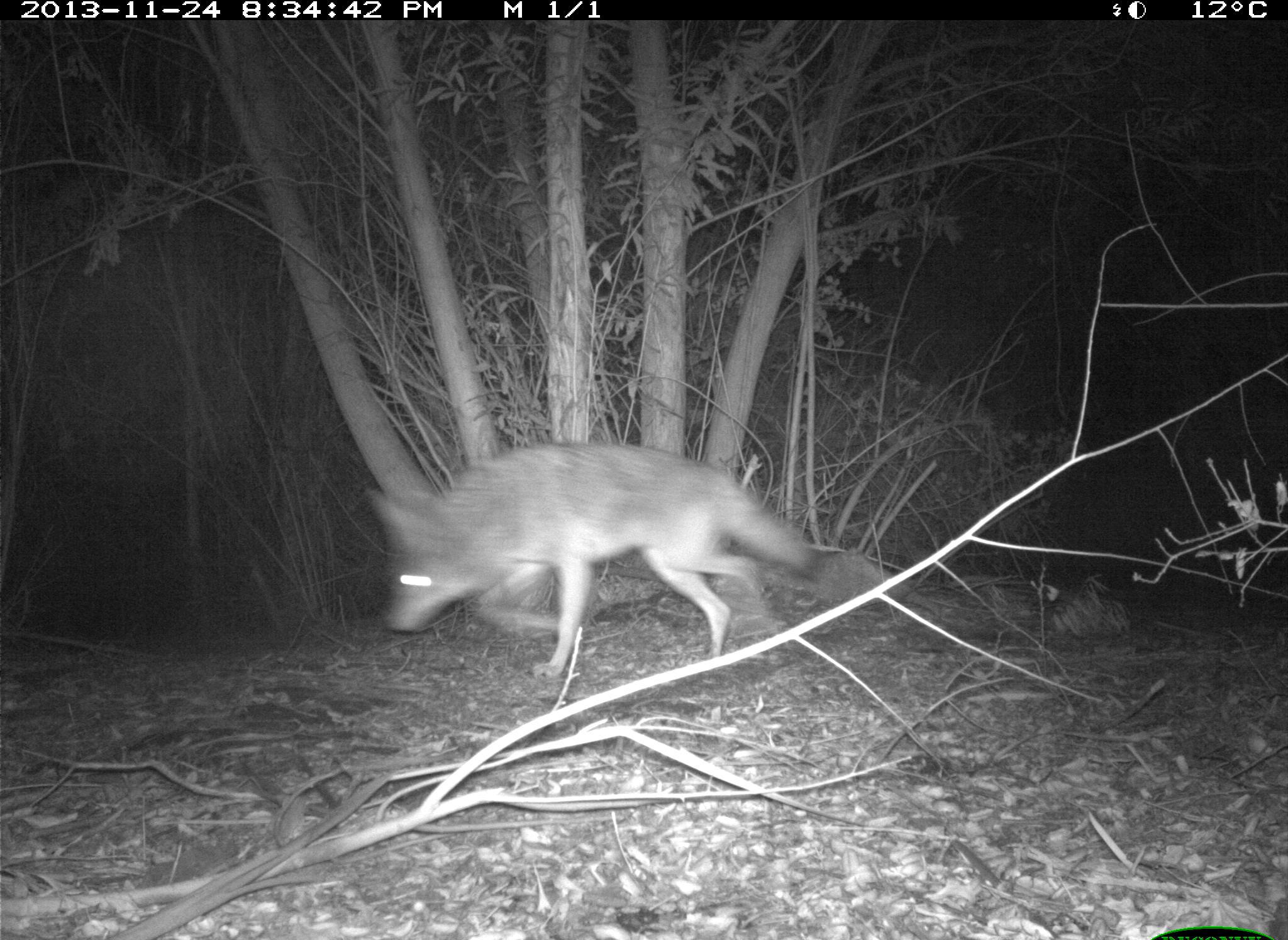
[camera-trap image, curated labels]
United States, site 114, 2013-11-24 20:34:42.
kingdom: Animalia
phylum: Chordata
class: Mammalia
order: Carnivora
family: Canidae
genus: Canis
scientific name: Canis latrans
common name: coyote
Coyote (Canis latrans).